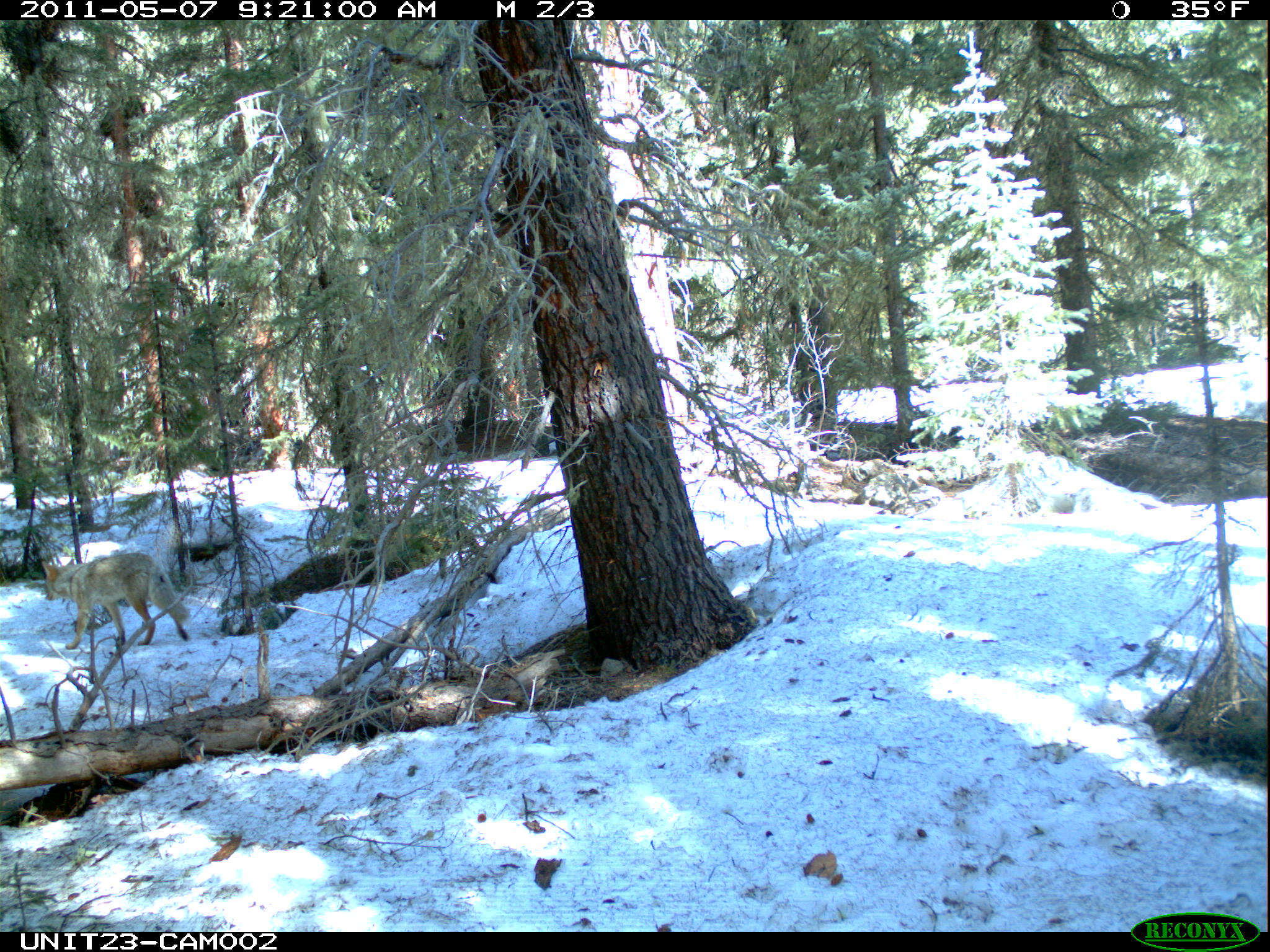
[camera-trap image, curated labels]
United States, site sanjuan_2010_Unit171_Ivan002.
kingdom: Animalia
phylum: Chordata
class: Mammalia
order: Carnivora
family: Canidae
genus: Canis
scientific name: Canis latrans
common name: coyote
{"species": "Canis latrans (coyote)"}